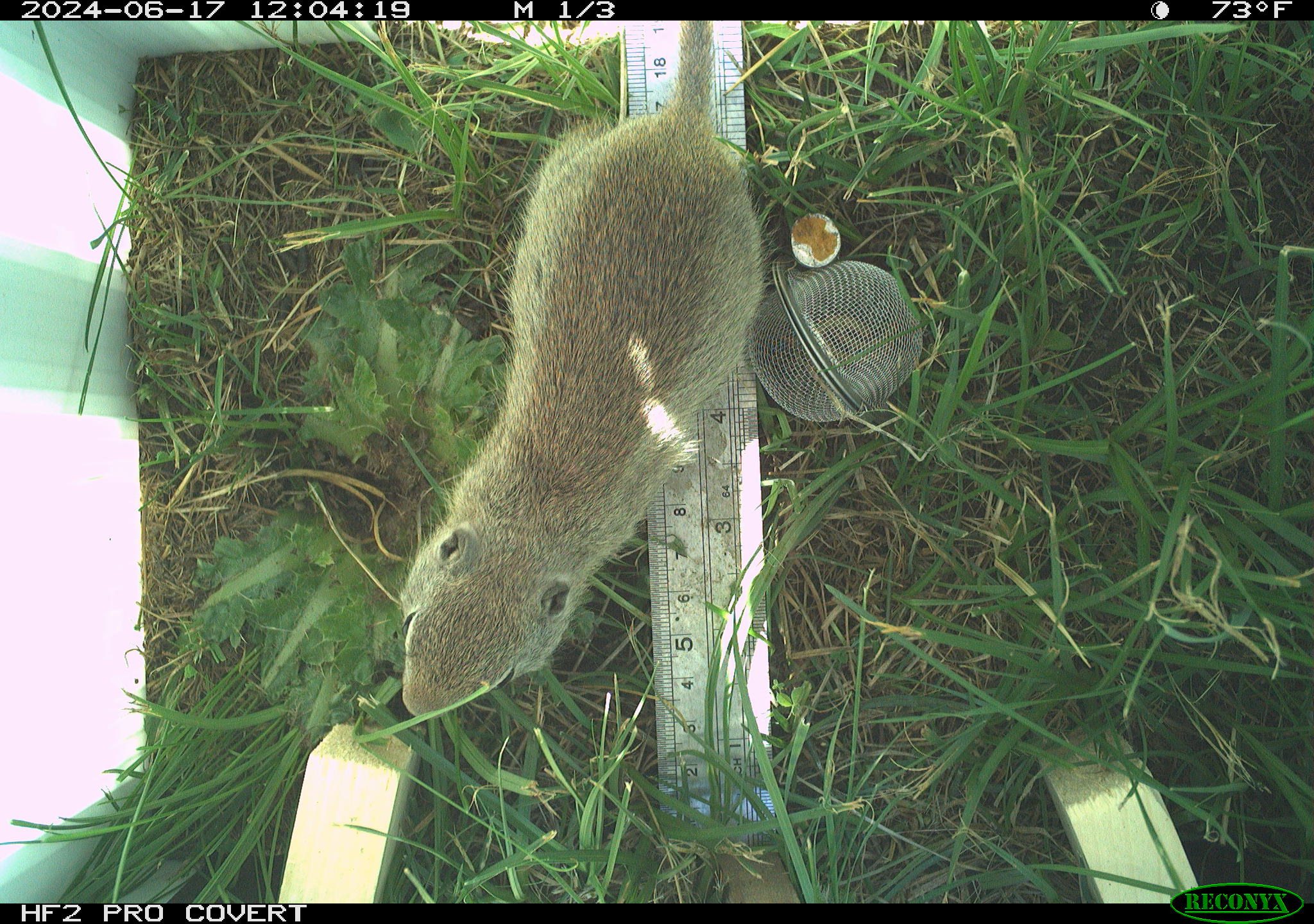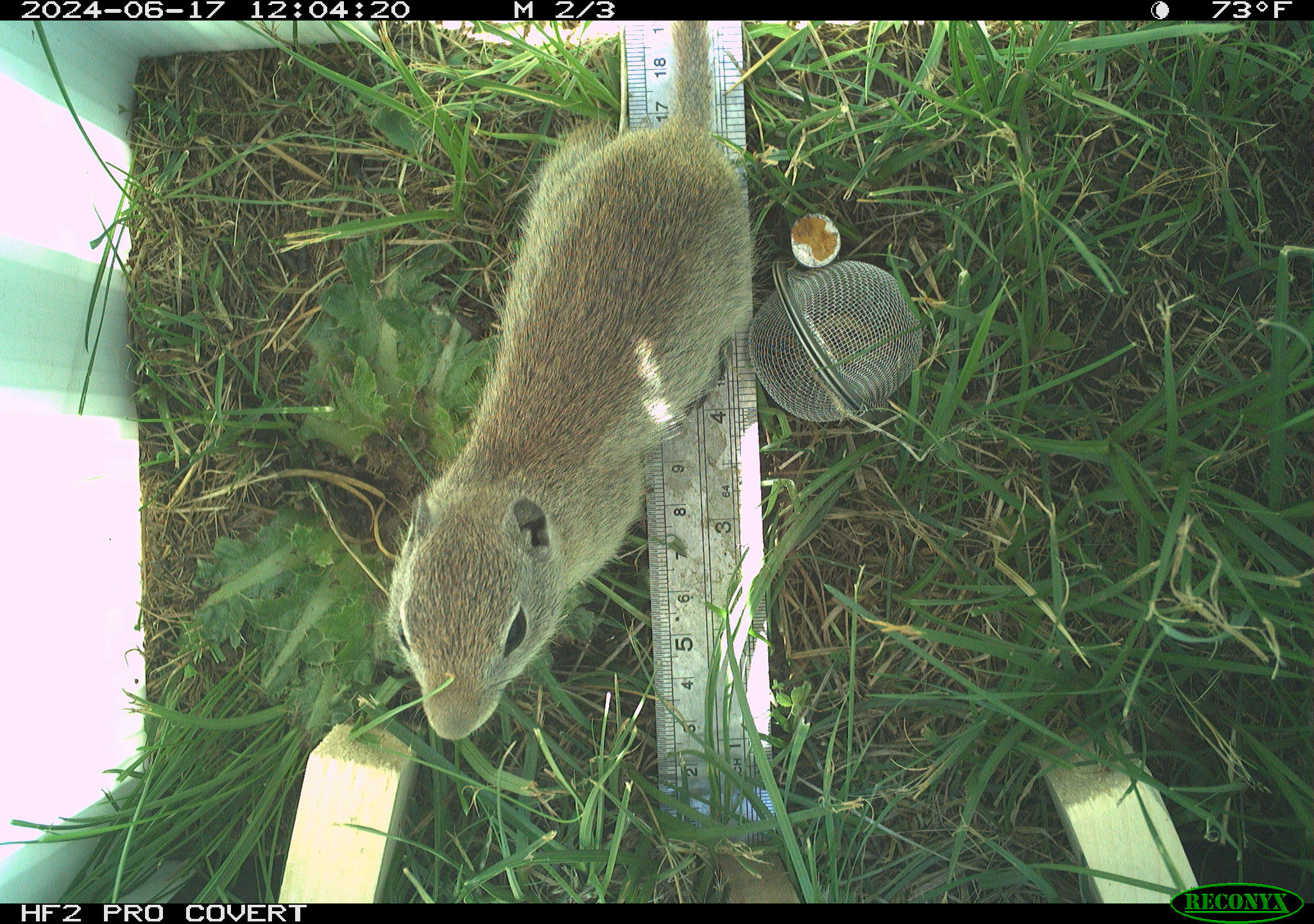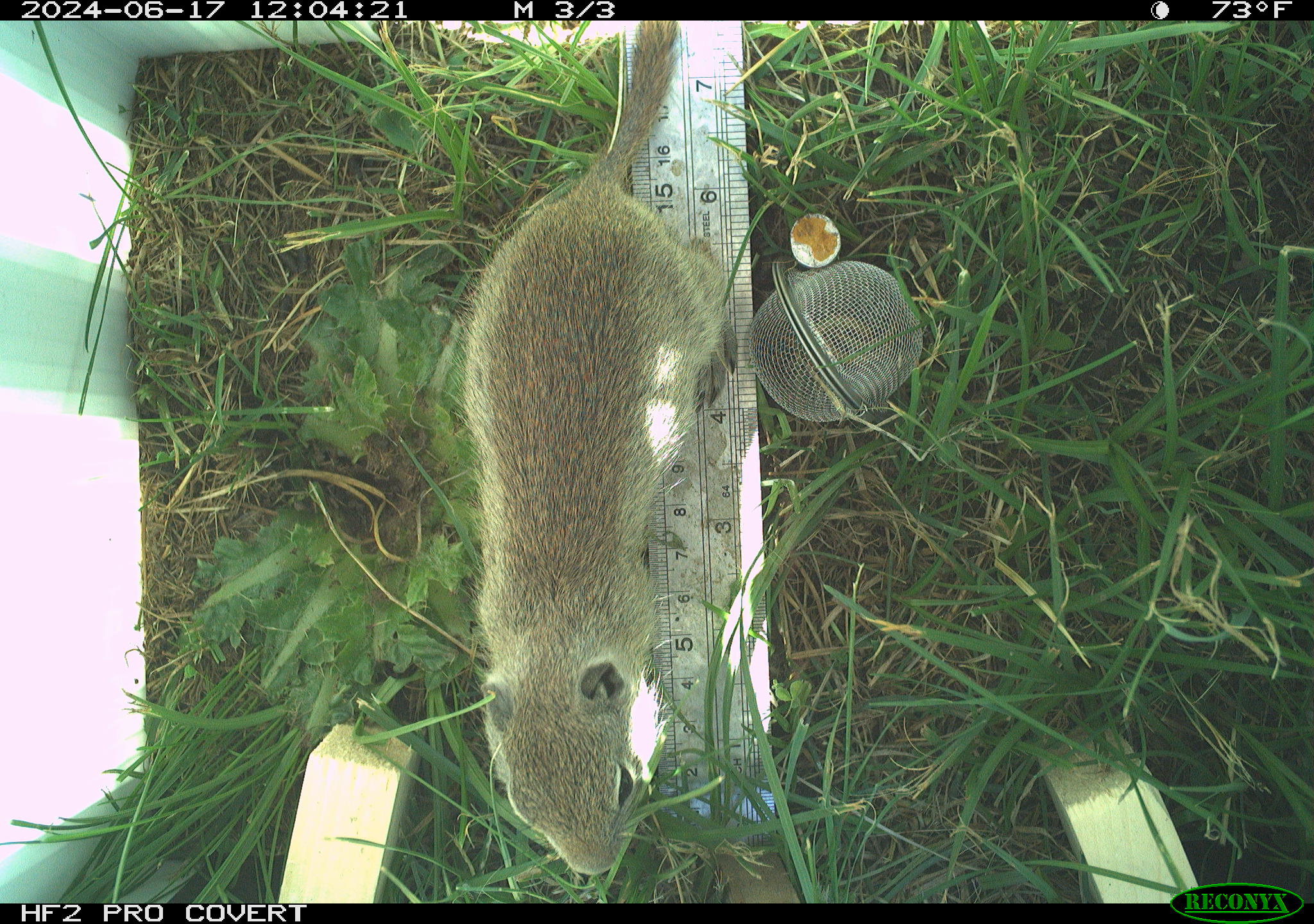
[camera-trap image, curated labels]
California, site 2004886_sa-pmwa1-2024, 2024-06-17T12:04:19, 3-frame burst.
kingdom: Animalia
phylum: Chordata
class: Mammalia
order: Rodentia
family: Sciuridae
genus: Urocitellus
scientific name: Urocitellus beldingi beldingi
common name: belding's ground squirrel